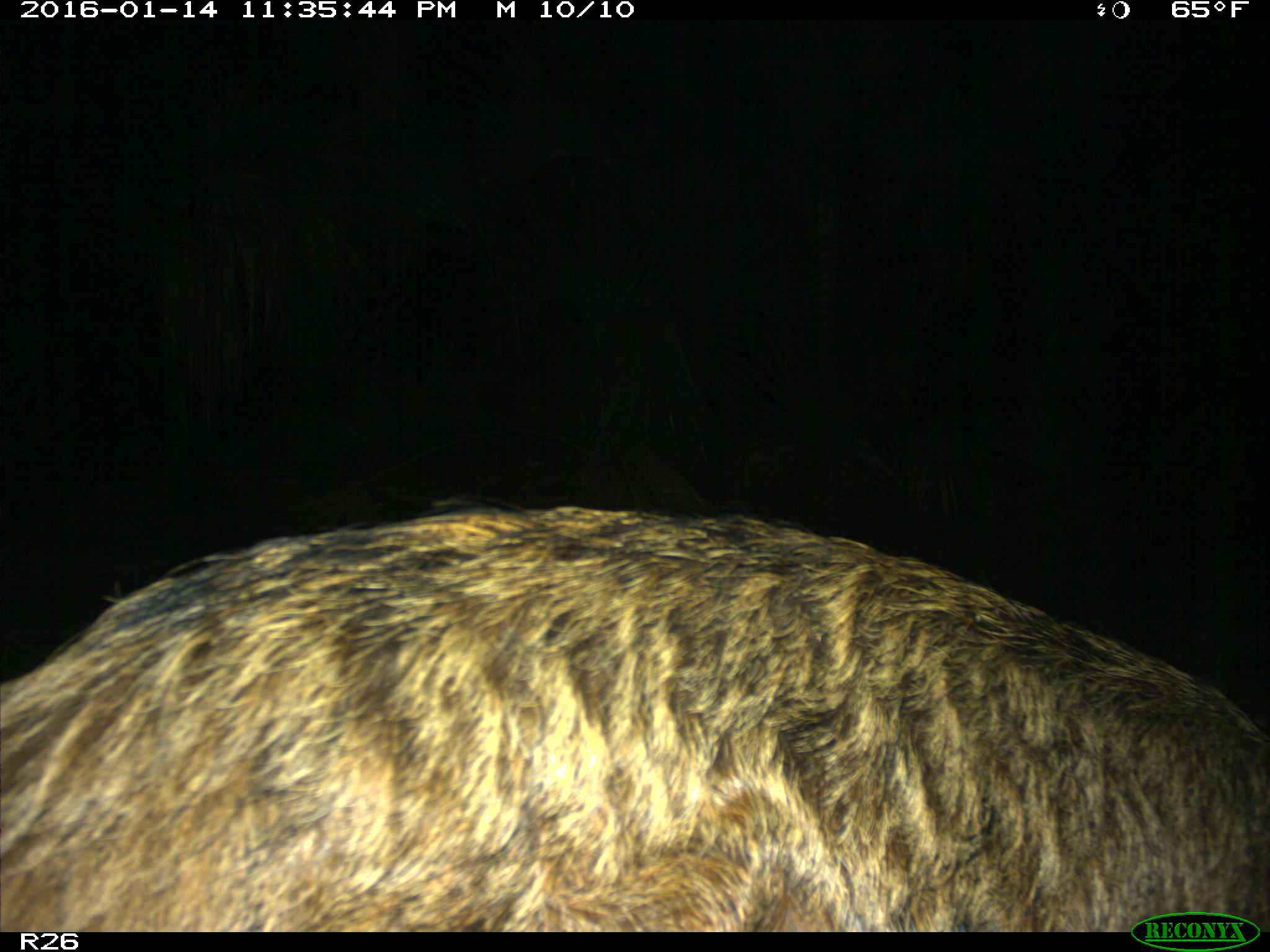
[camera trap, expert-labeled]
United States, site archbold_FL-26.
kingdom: Animalia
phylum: Chordata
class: Mammalia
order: Artiodactyla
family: Suidae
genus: Sus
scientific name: Sus scrofa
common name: wild boar